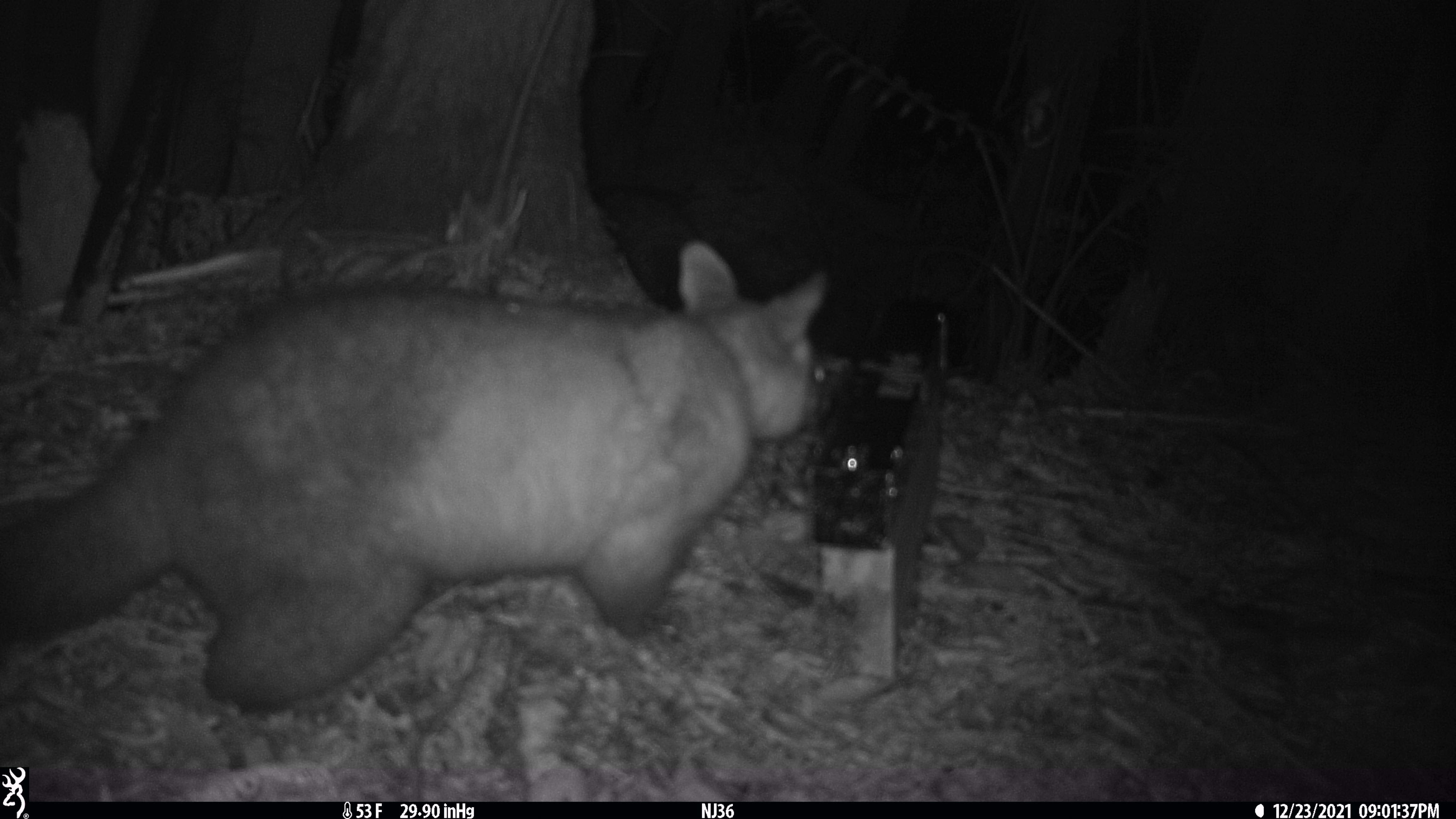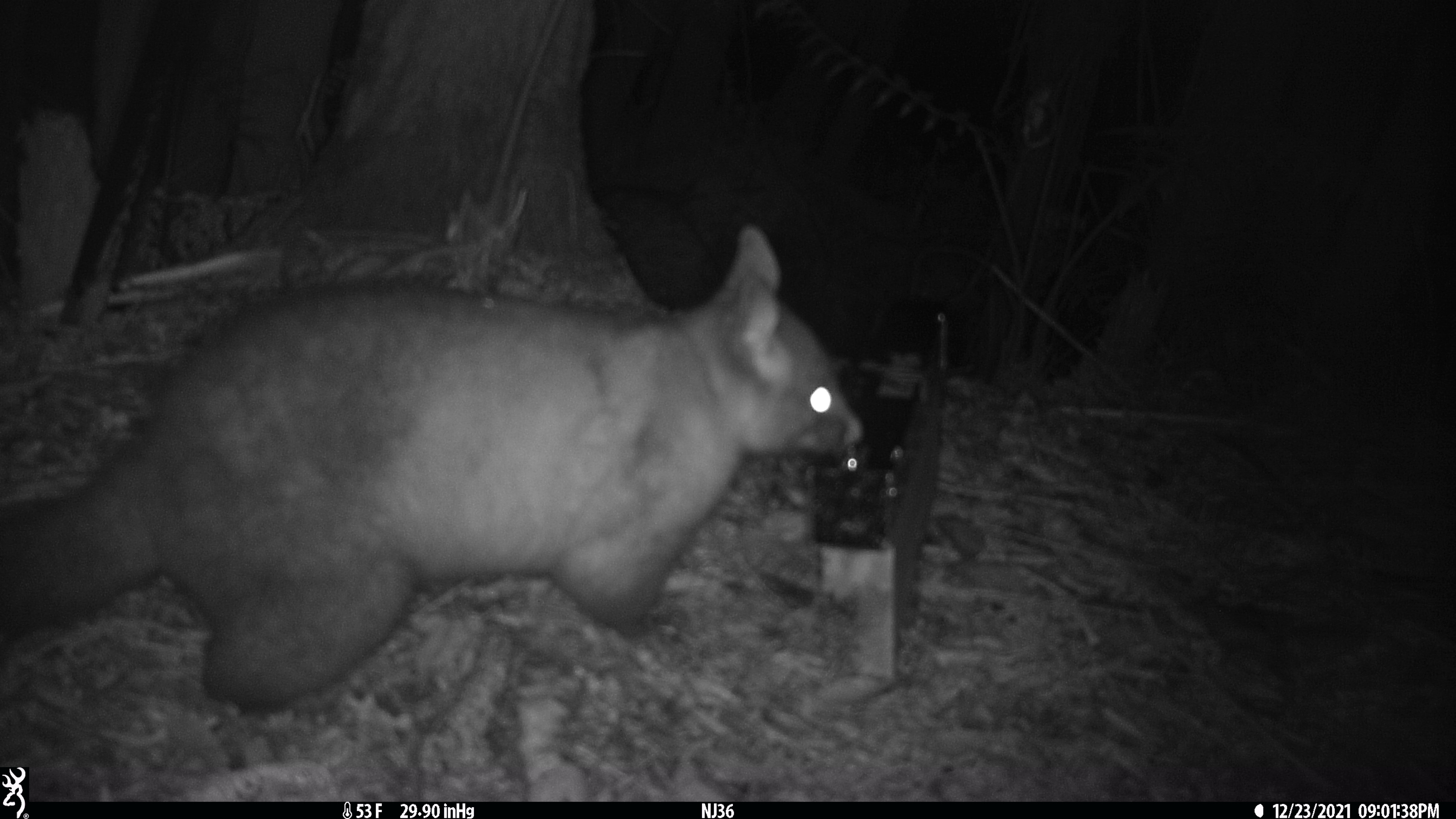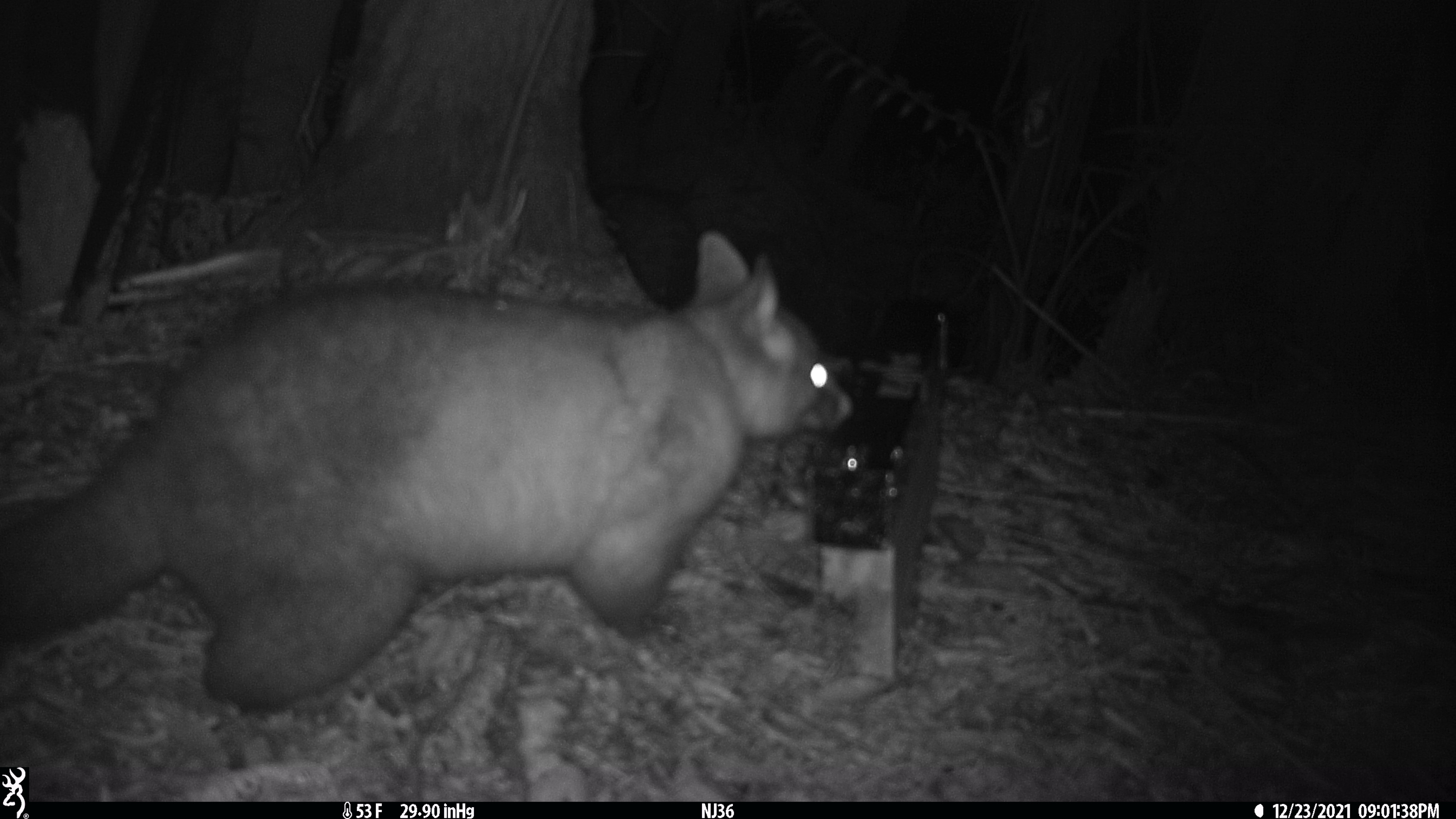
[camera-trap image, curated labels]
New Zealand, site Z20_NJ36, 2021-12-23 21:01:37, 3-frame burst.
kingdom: Animalia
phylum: Chordata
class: Mammalia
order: Diprotodontia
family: Phalangeridae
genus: Trichosurus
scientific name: Trichosurus vulpecula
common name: common brushtail possum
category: possum